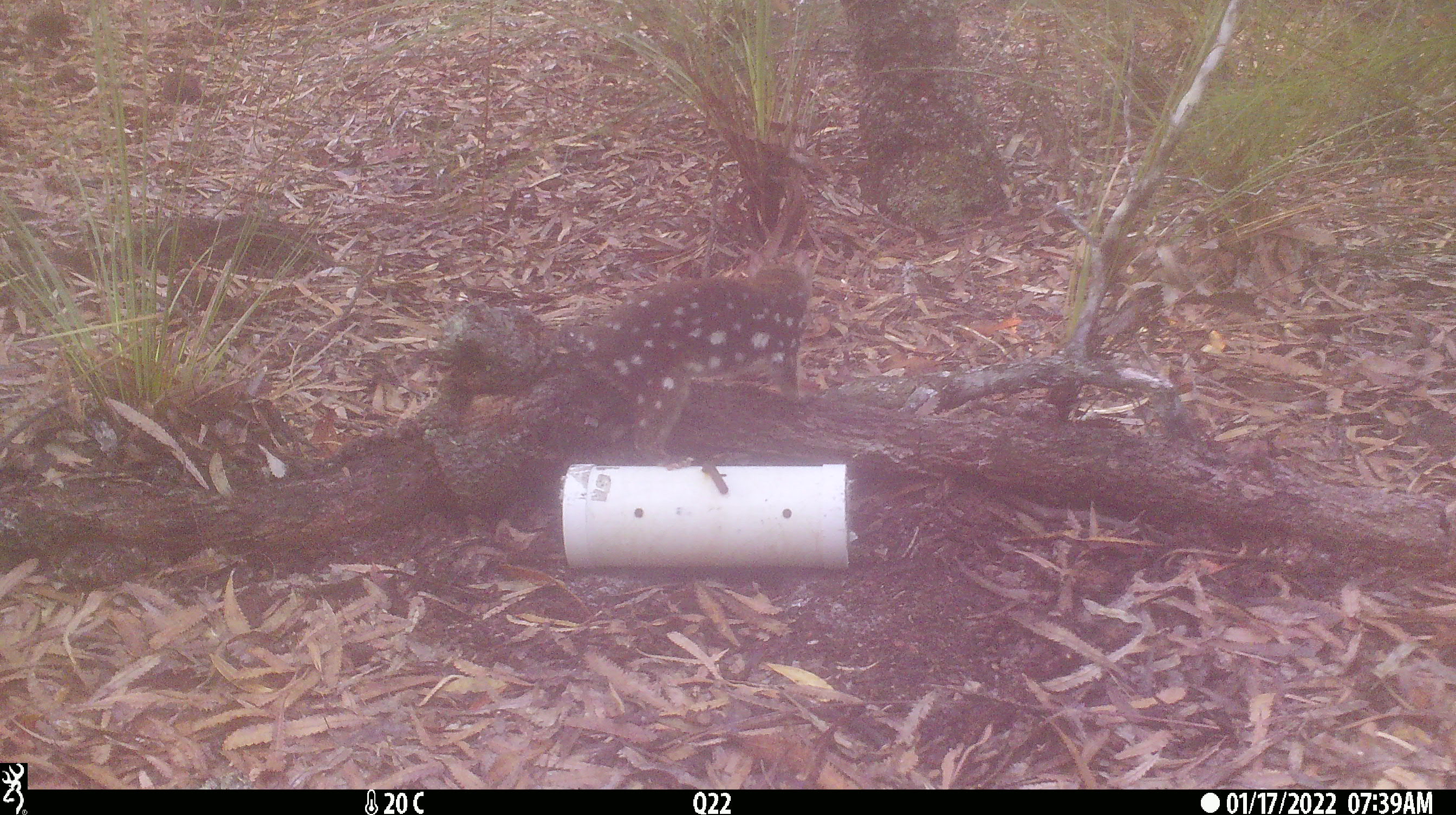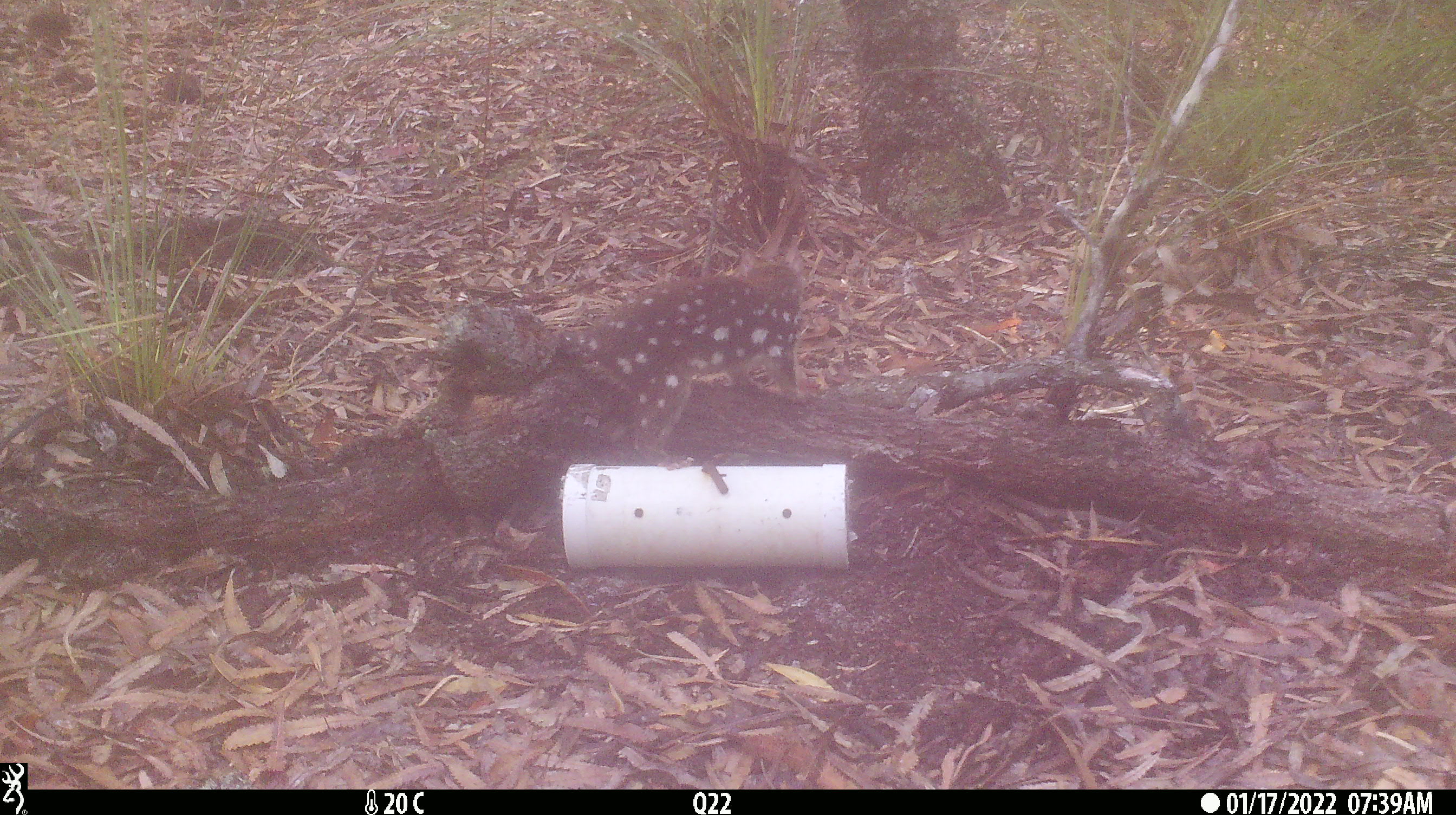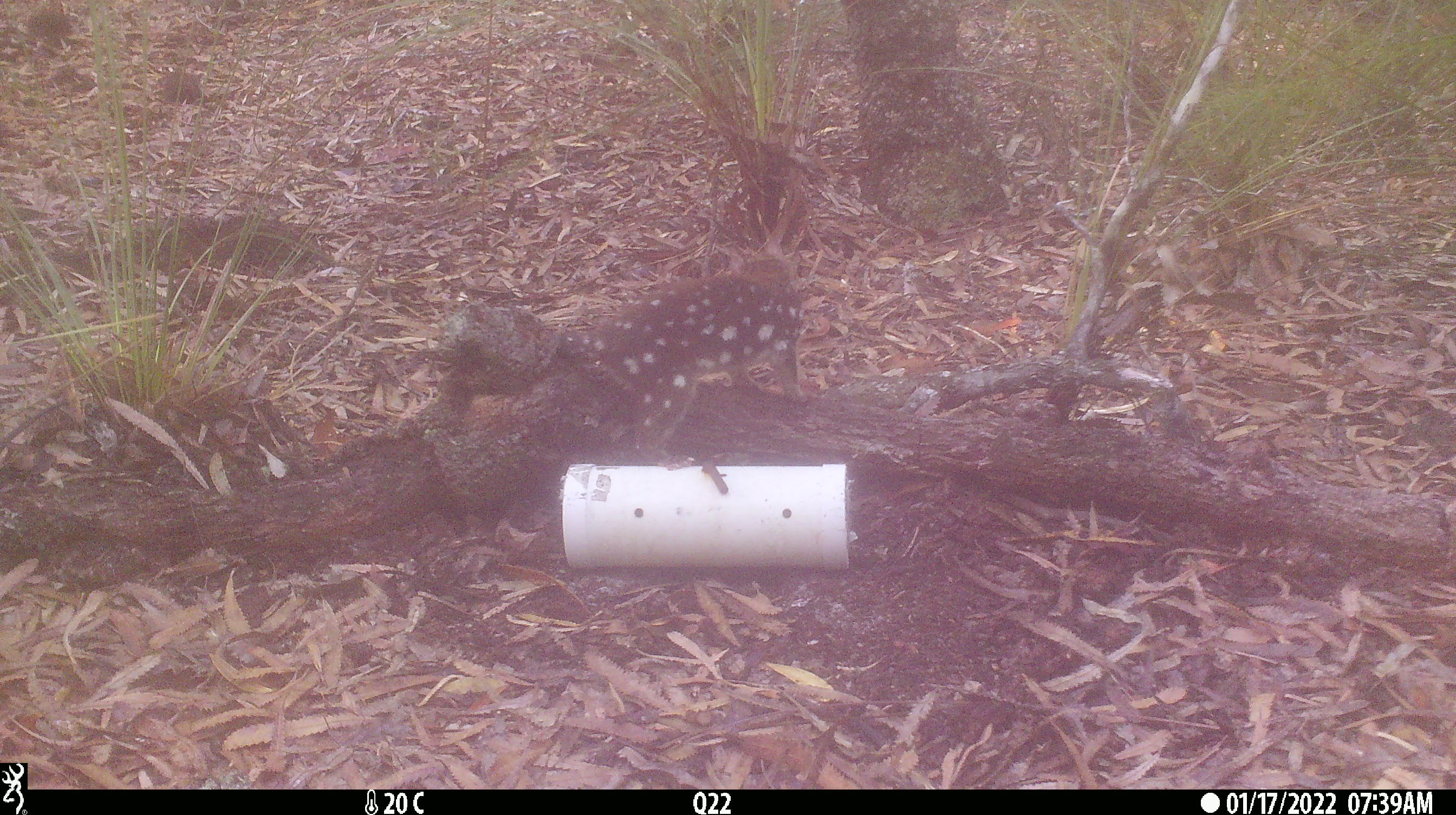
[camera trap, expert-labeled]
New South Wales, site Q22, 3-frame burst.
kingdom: Animalia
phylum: Chordata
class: Mammalia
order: Dasyuromorphia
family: Dasyuridae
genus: Dasyurus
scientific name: Dasyurus maculatus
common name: spotted-tailed quoll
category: quoll